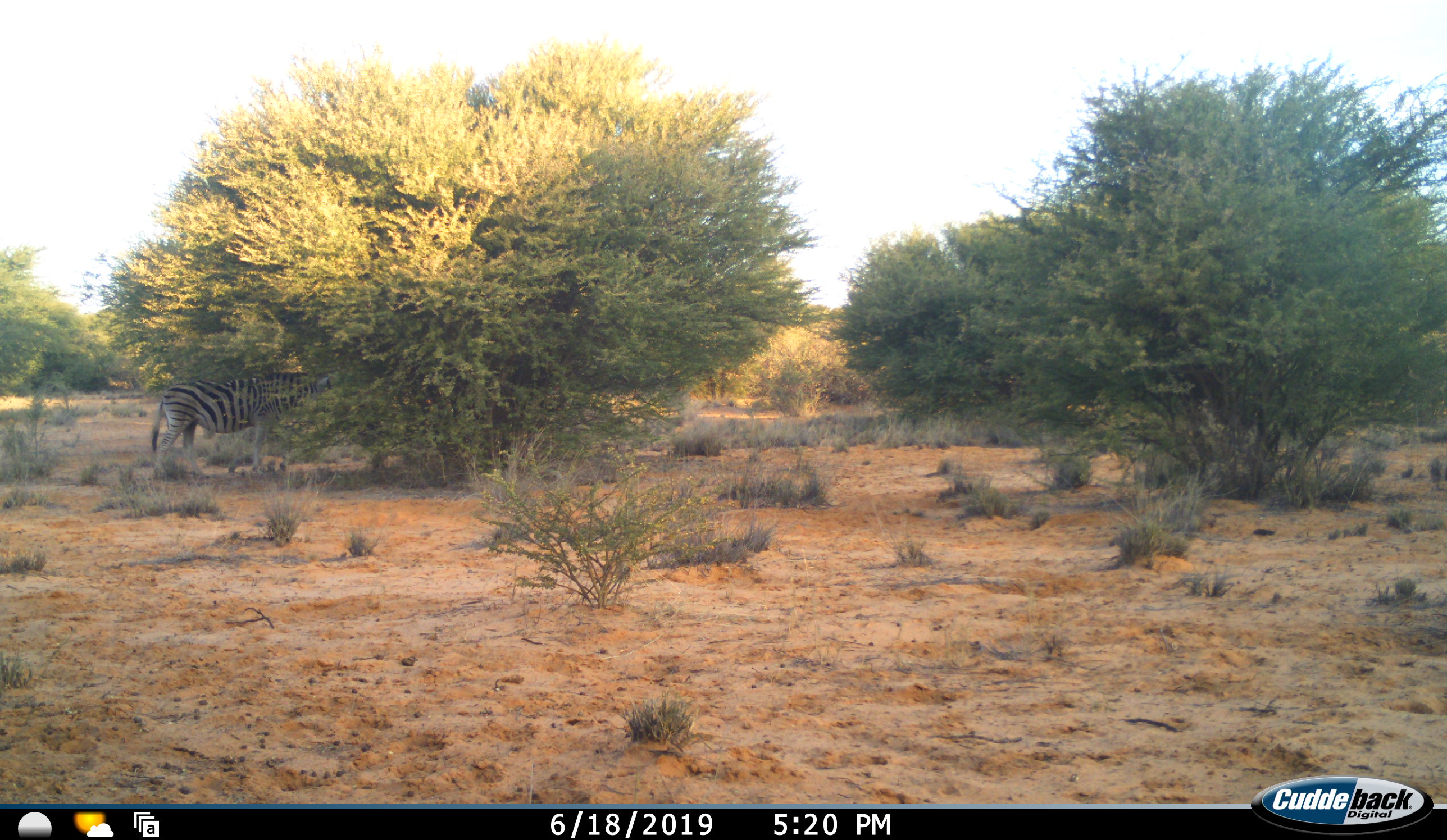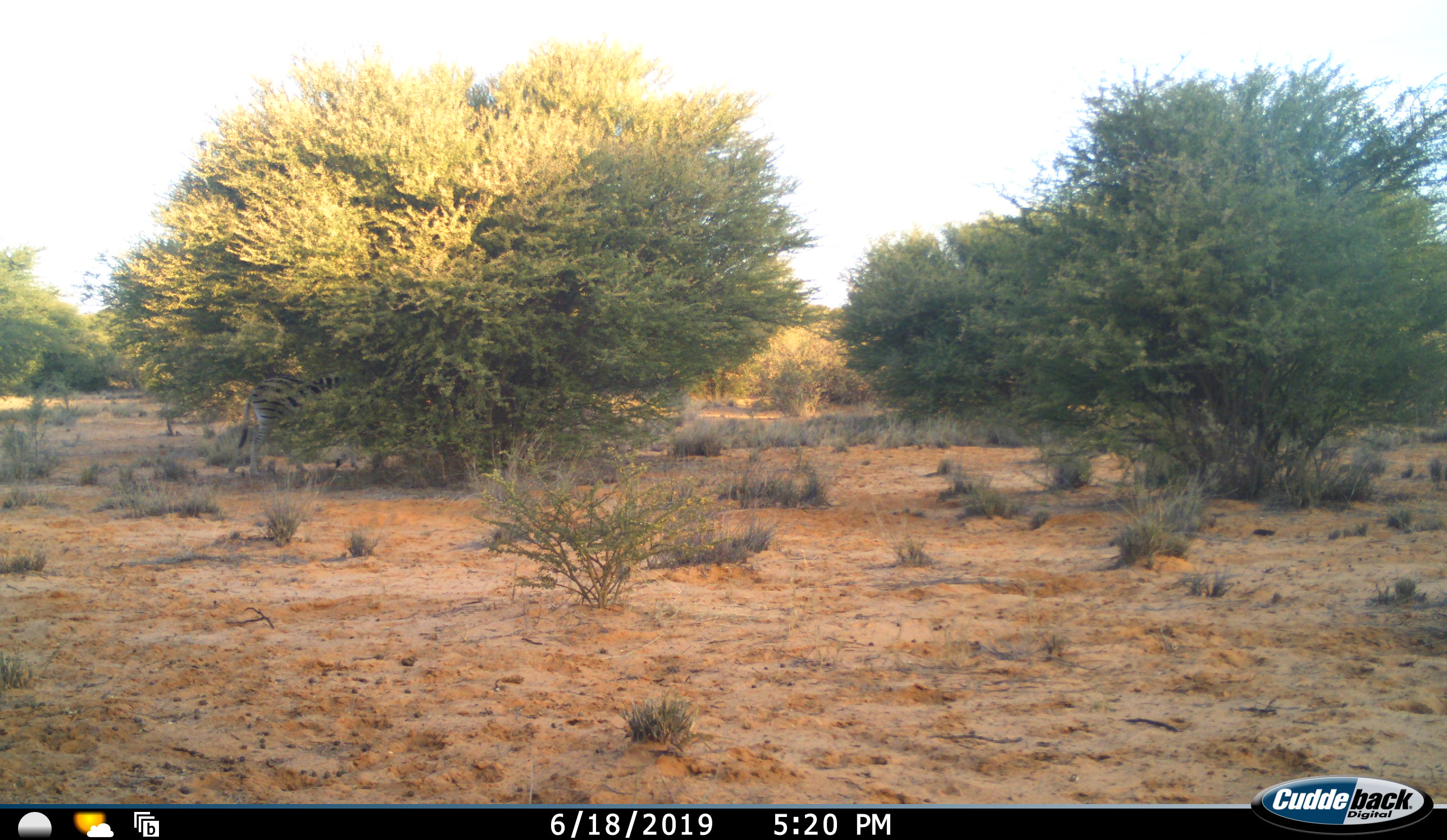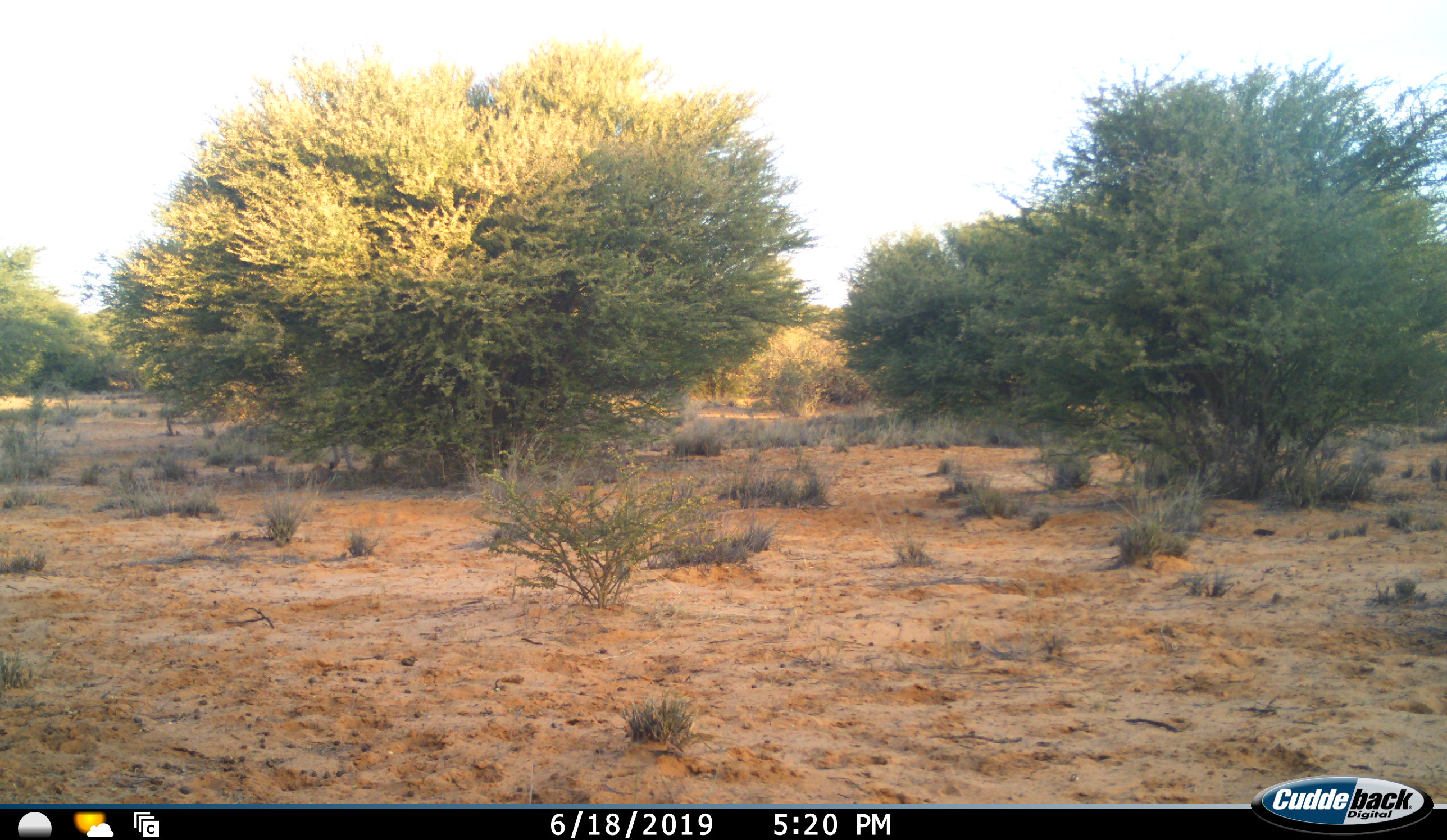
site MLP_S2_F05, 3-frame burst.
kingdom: Animalia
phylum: Chordata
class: Mammalia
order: Perissodactyla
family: Equidae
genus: Equus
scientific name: Equus quagga burchellii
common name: burchell's zebra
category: zebraburchells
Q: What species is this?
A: Zebraburchells (burchell's zebra) (Equus quagga burchellii).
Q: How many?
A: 1.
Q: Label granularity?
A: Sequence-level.